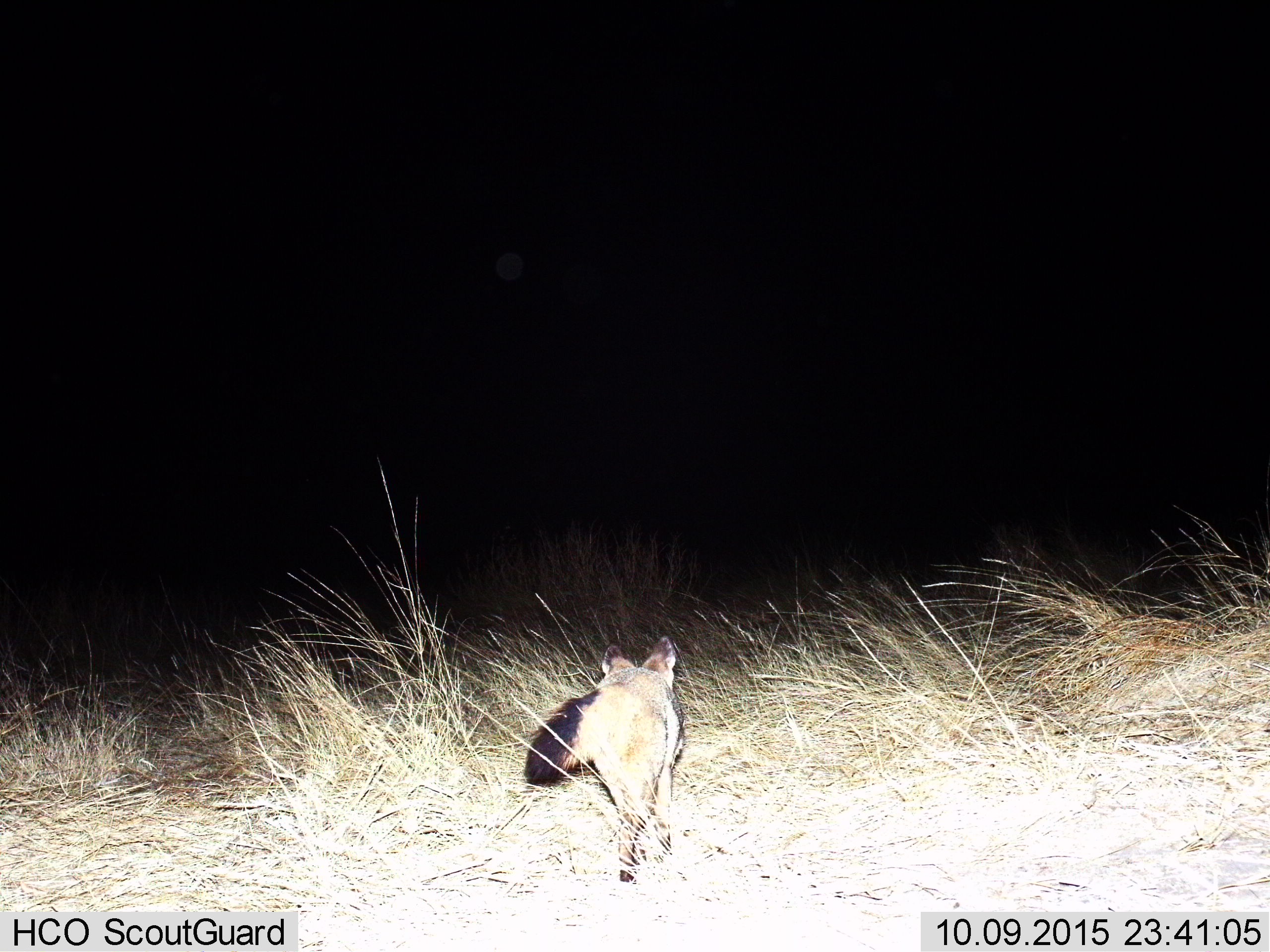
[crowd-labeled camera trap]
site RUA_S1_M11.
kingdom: Animalia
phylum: Chordata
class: Mammalia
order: Carnivora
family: Canidae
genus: Otocyon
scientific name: Otocyon megalotis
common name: bat-eared fox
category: foxbateared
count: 1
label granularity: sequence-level